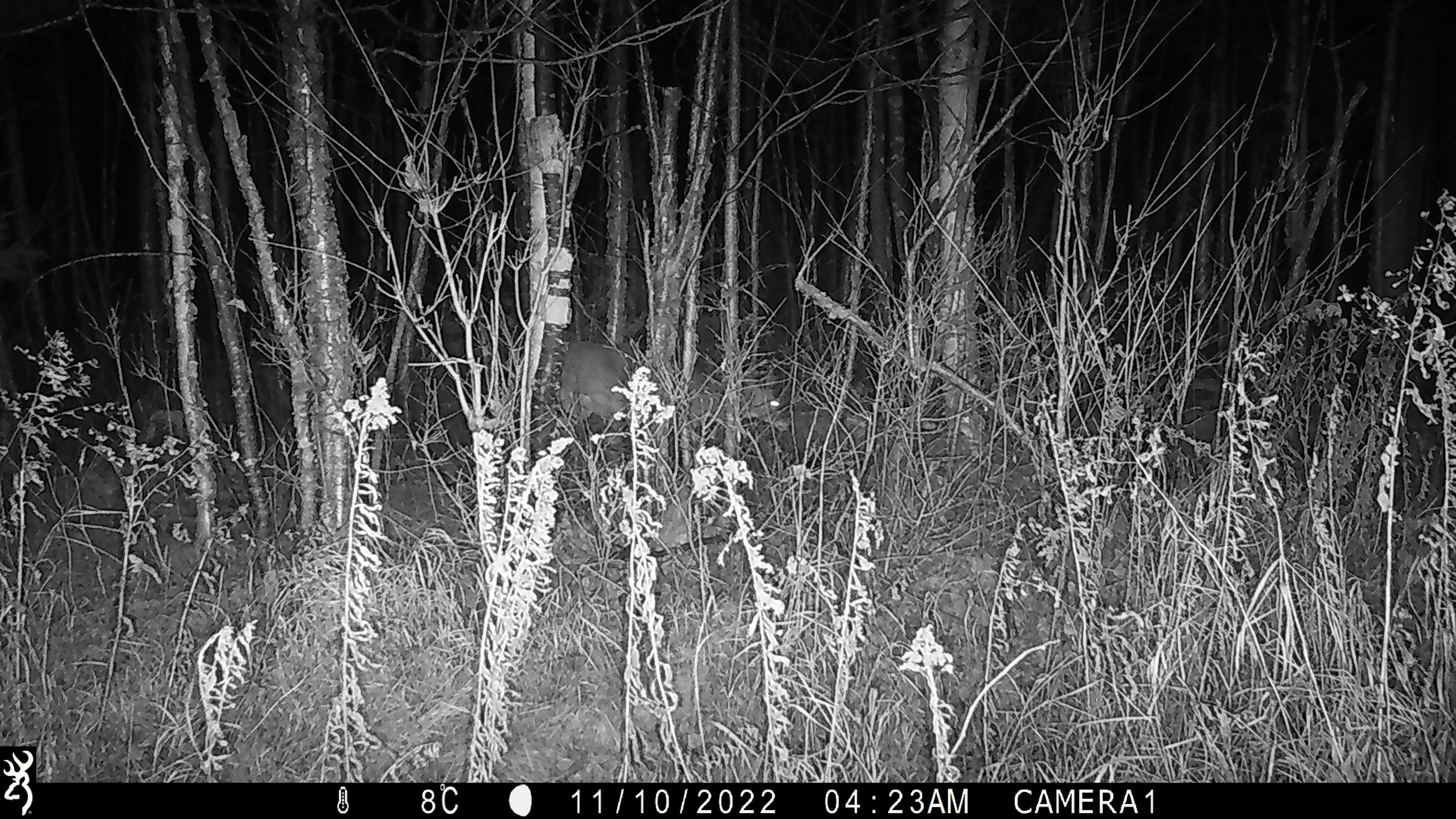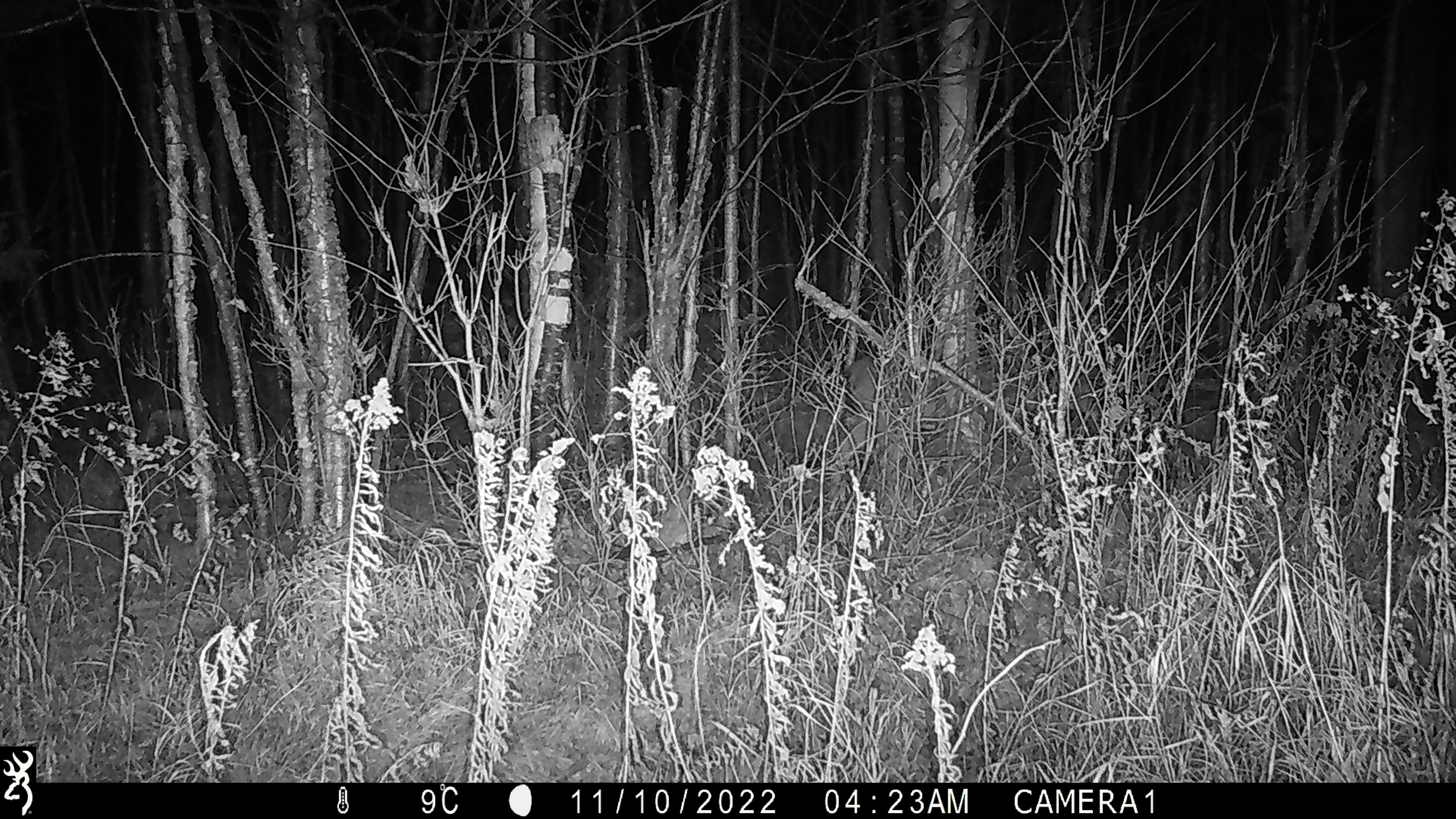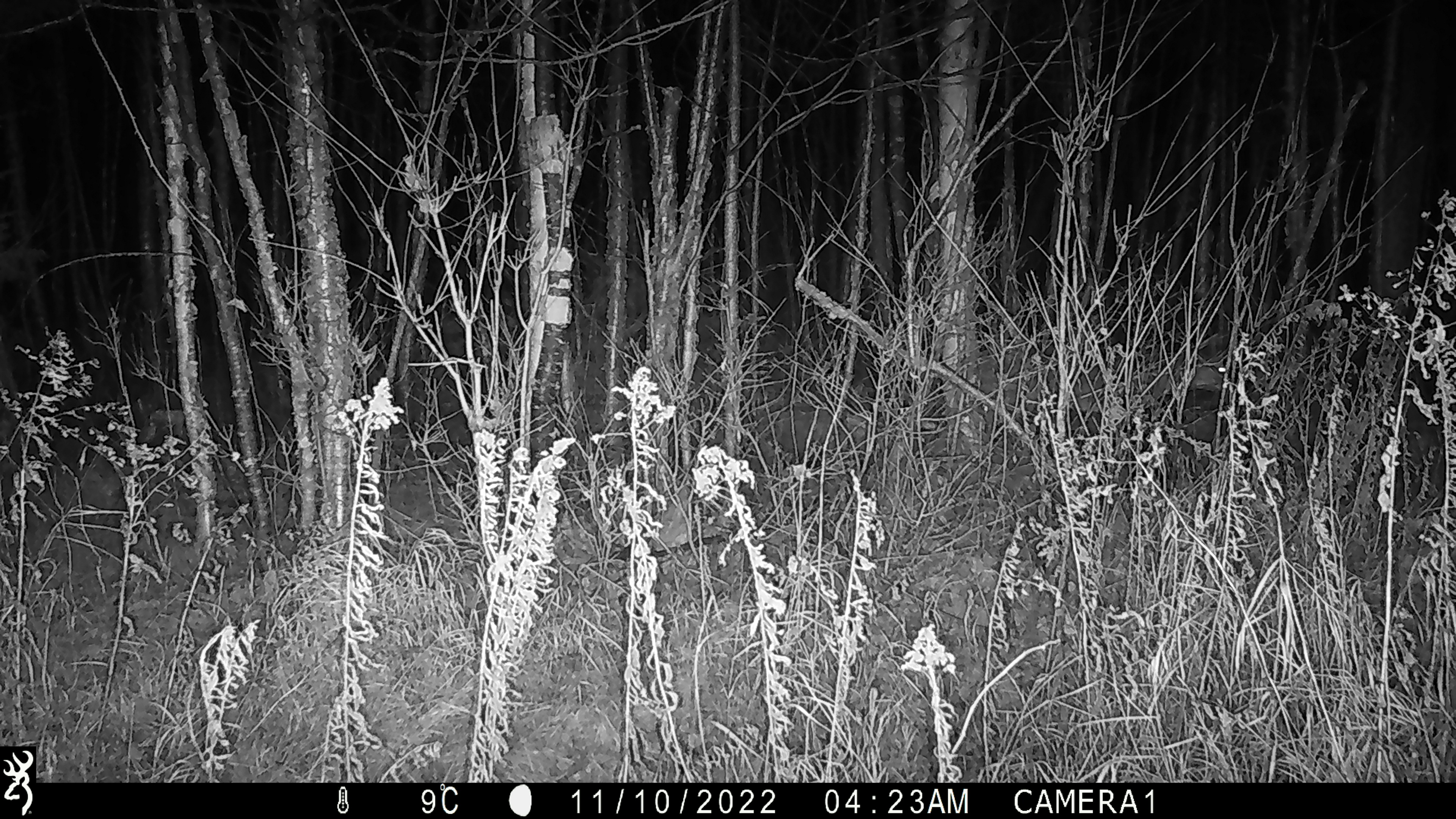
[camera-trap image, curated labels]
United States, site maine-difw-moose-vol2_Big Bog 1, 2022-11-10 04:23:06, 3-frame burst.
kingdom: Animalia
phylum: Chordata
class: Mammalia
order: Artiodactyla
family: Cervidae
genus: Odocoileus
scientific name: Odocoileus virginianus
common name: white-tailed deer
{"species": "white-tailed deer (Odocoileus virginianus)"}